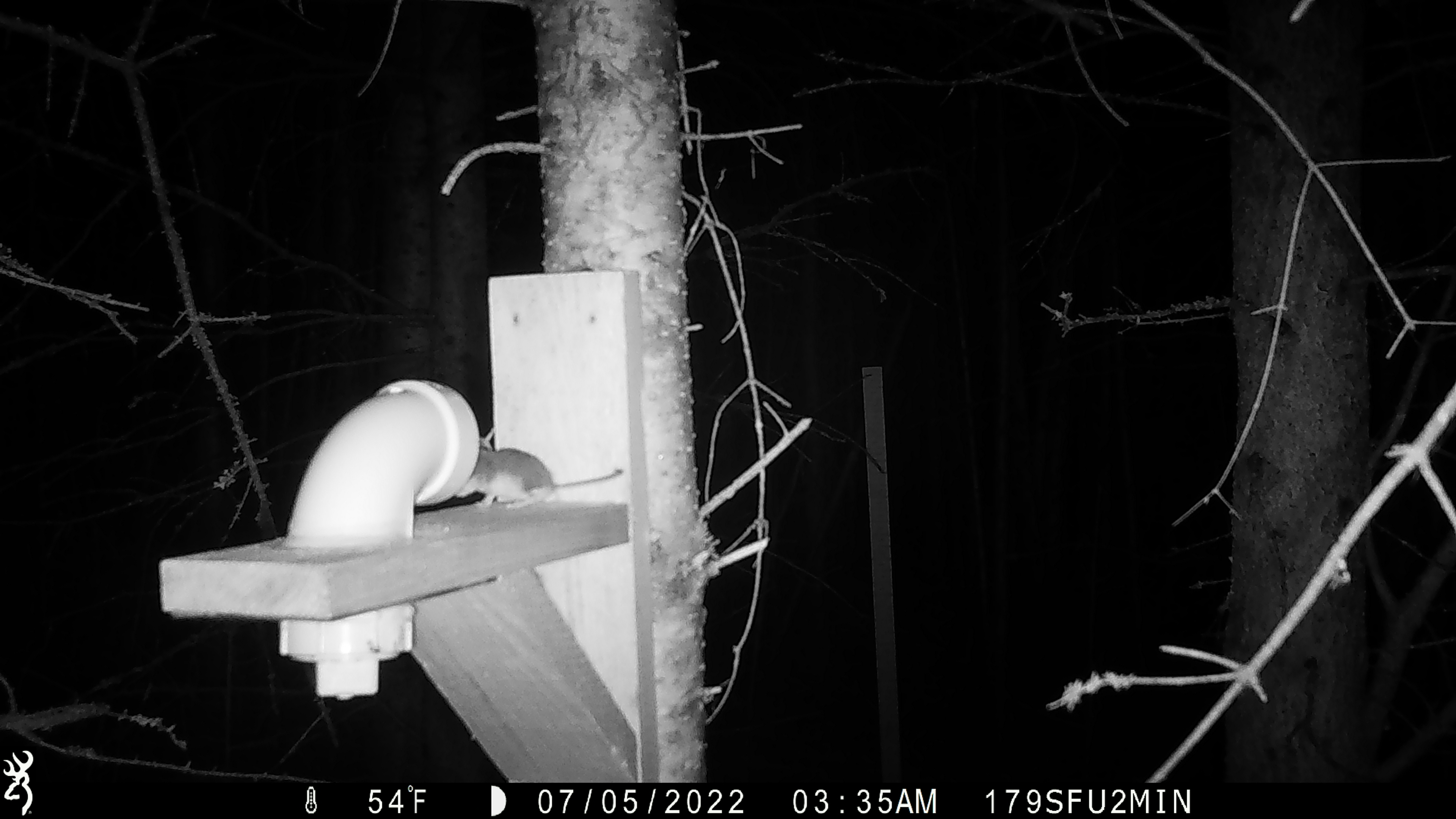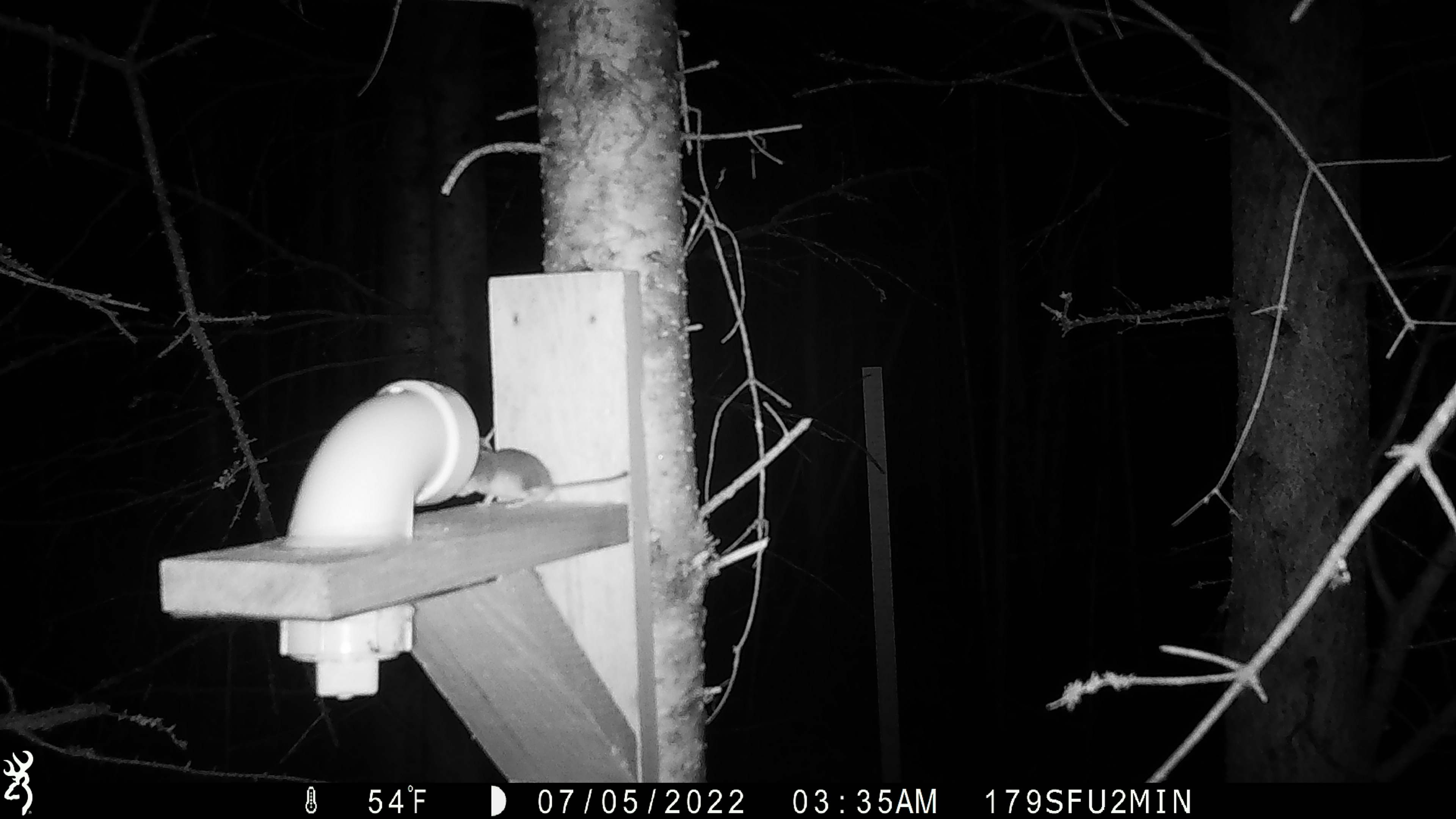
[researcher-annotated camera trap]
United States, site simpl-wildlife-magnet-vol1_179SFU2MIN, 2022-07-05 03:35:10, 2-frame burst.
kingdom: Animalia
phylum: Chordata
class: Mammalia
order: Rodentia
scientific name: Rodentia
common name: mouse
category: mouse sp.